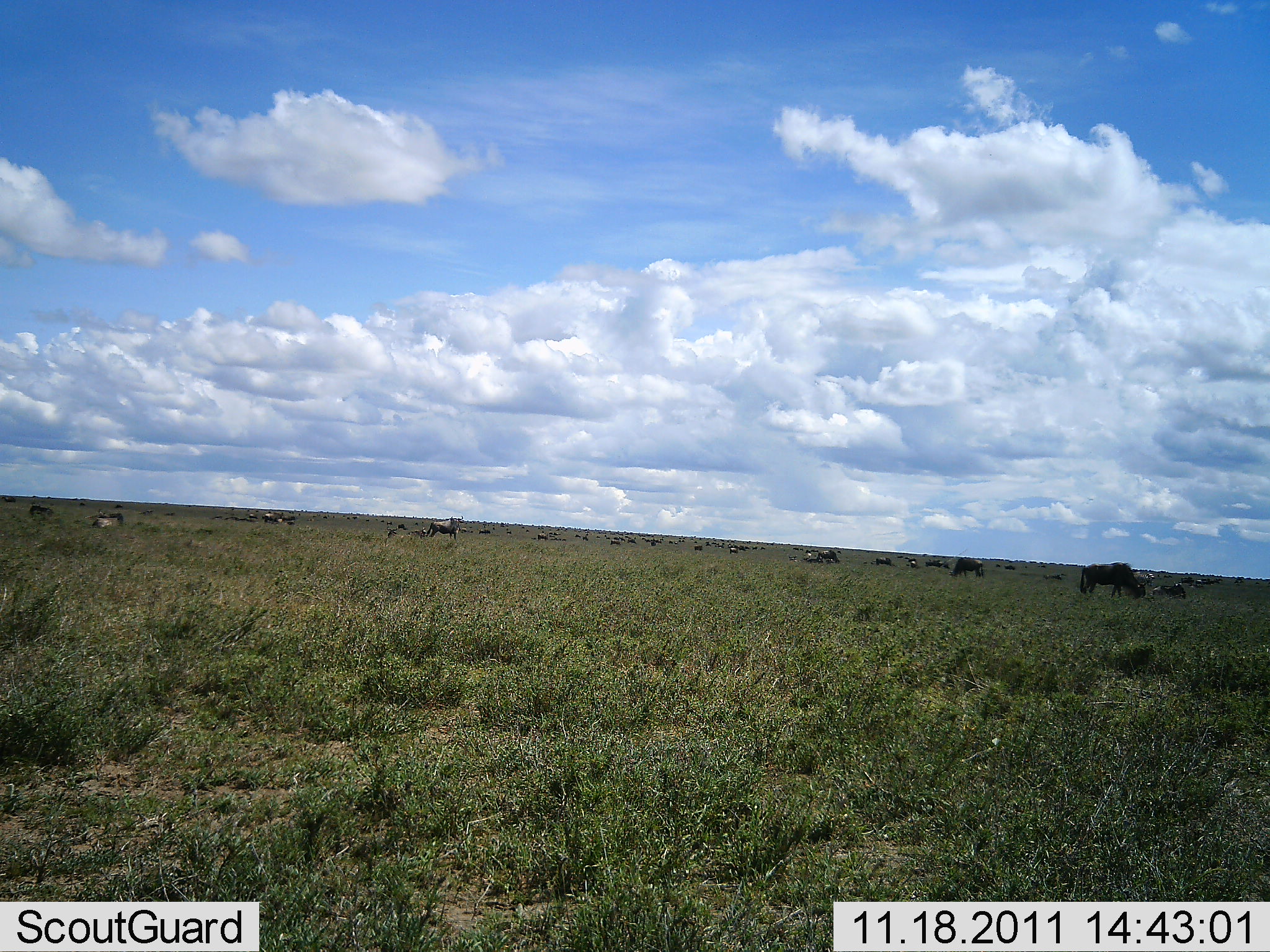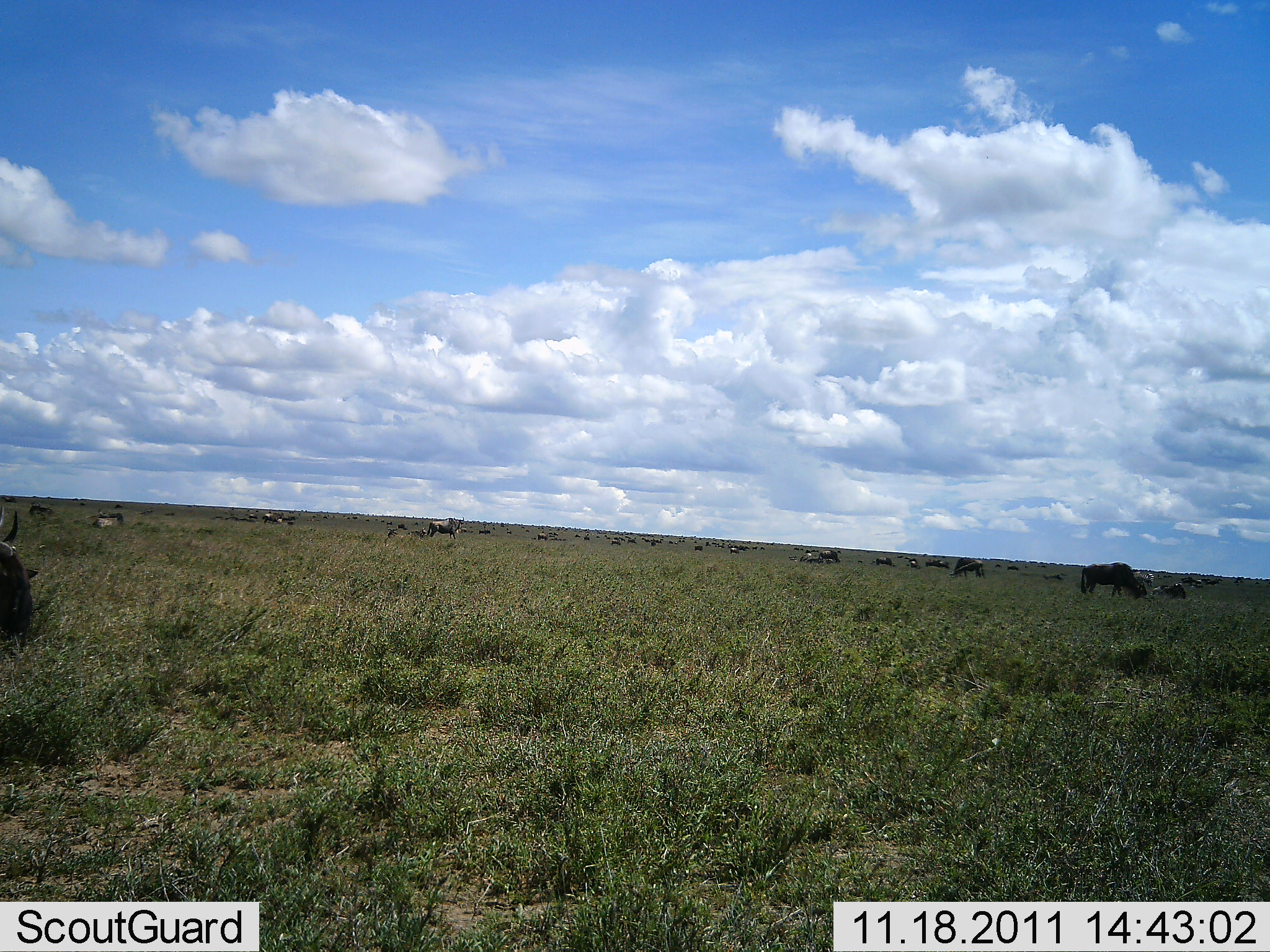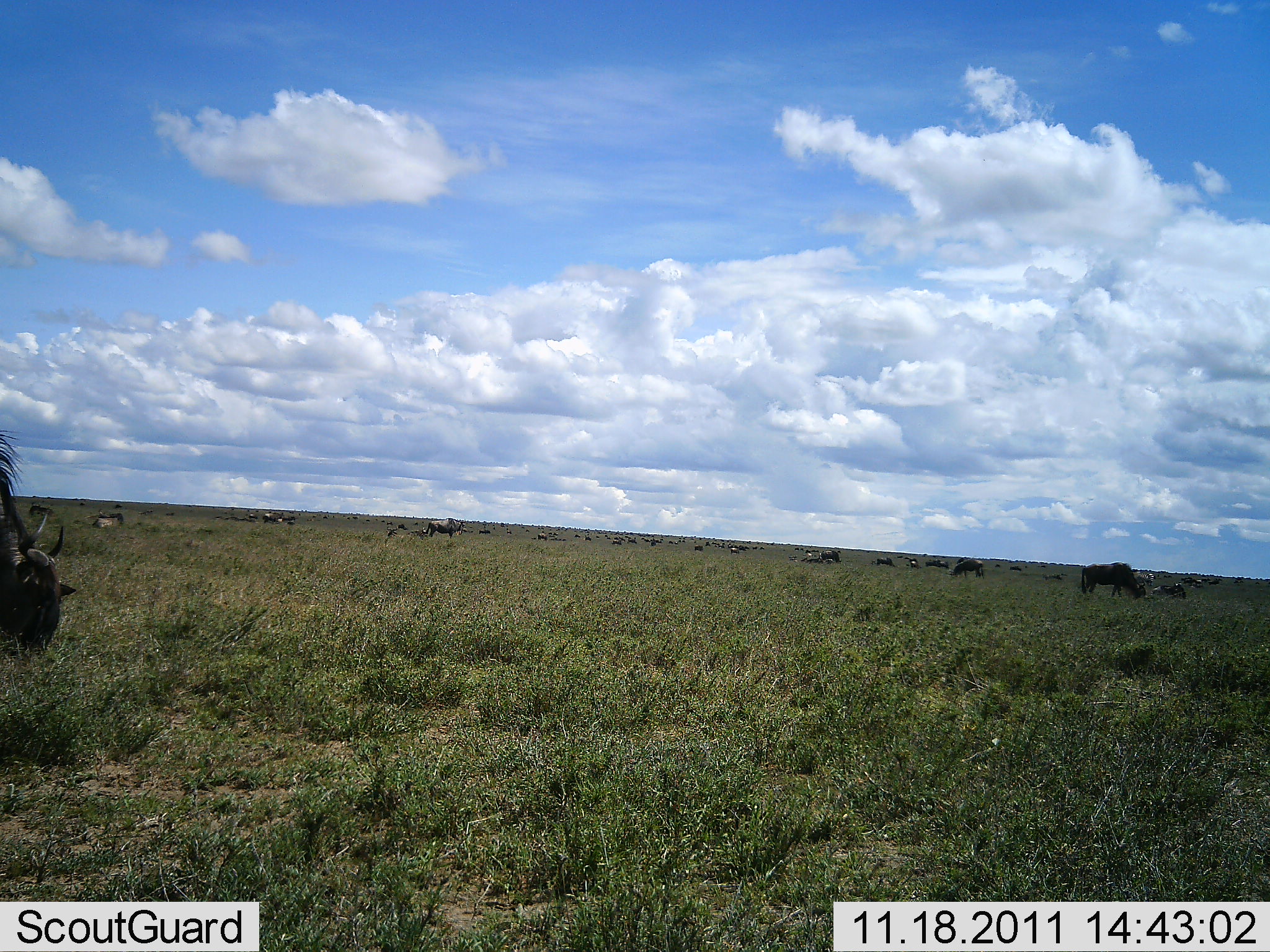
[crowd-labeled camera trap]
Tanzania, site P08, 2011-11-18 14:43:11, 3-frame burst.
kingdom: Animalia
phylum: Chordata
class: Mammalia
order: Artiodactyla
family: Bovidae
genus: Connochaetes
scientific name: Connochaetes taurinus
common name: blue wildebeest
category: wildebeest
Wildebeest (blue wildebeest) (Connochaetes taurinus), count 11-50. Behavior (volunteer vote fractions): standing 67%, resting 25%, moving 50%, interacting 8%. Young present (vote fraction): 0%. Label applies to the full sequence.